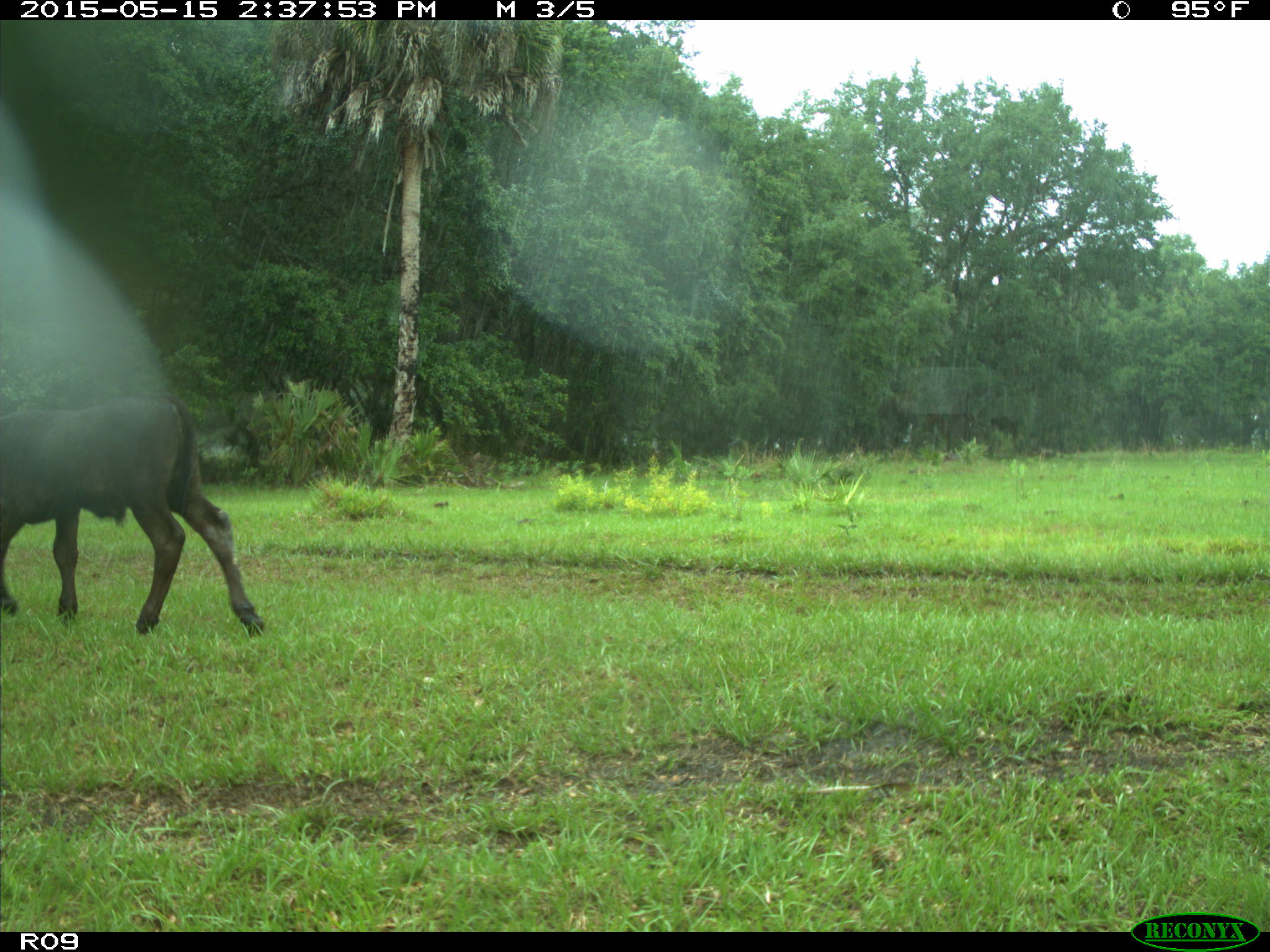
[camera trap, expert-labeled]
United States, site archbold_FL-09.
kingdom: Animalia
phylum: Chordata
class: Mammalia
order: Artiodactyla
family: Bovidae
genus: Bos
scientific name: Bos taurus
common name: domestic cow